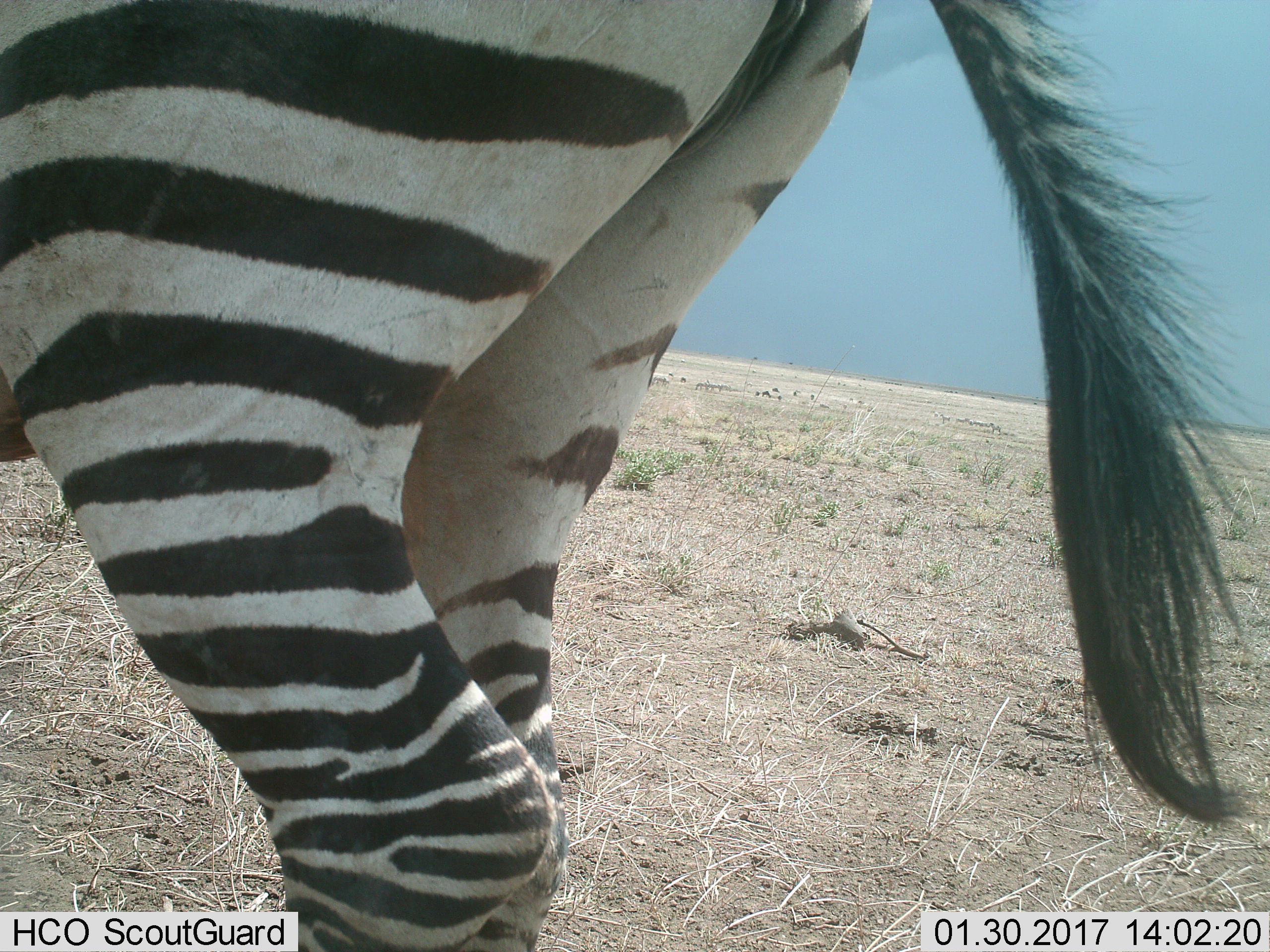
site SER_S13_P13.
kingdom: Animalia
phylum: Chordata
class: Mammalia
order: Perissodactyla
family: Equidae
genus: Equus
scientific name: Equus quagga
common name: plains zebra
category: zebraplains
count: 1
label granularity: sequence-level